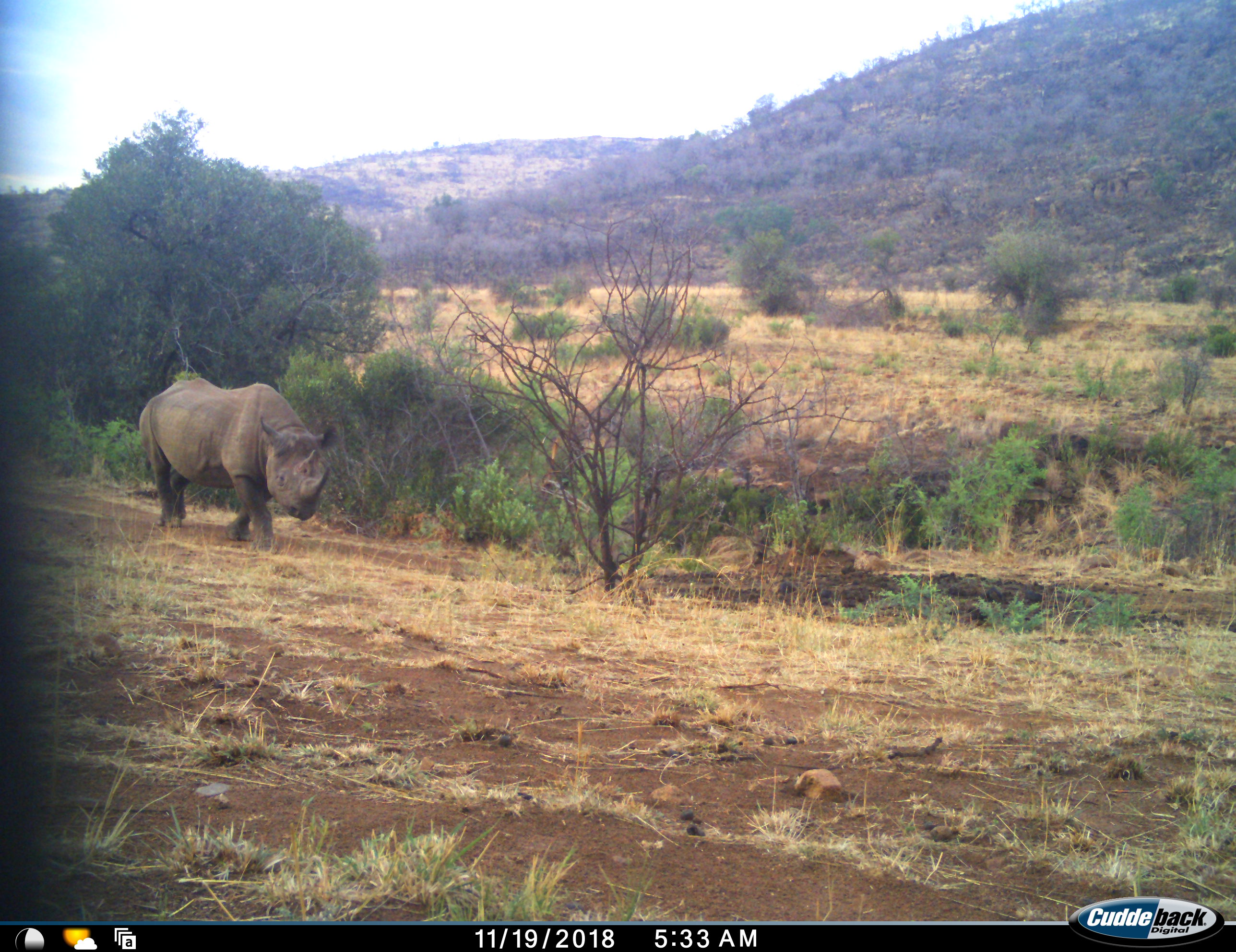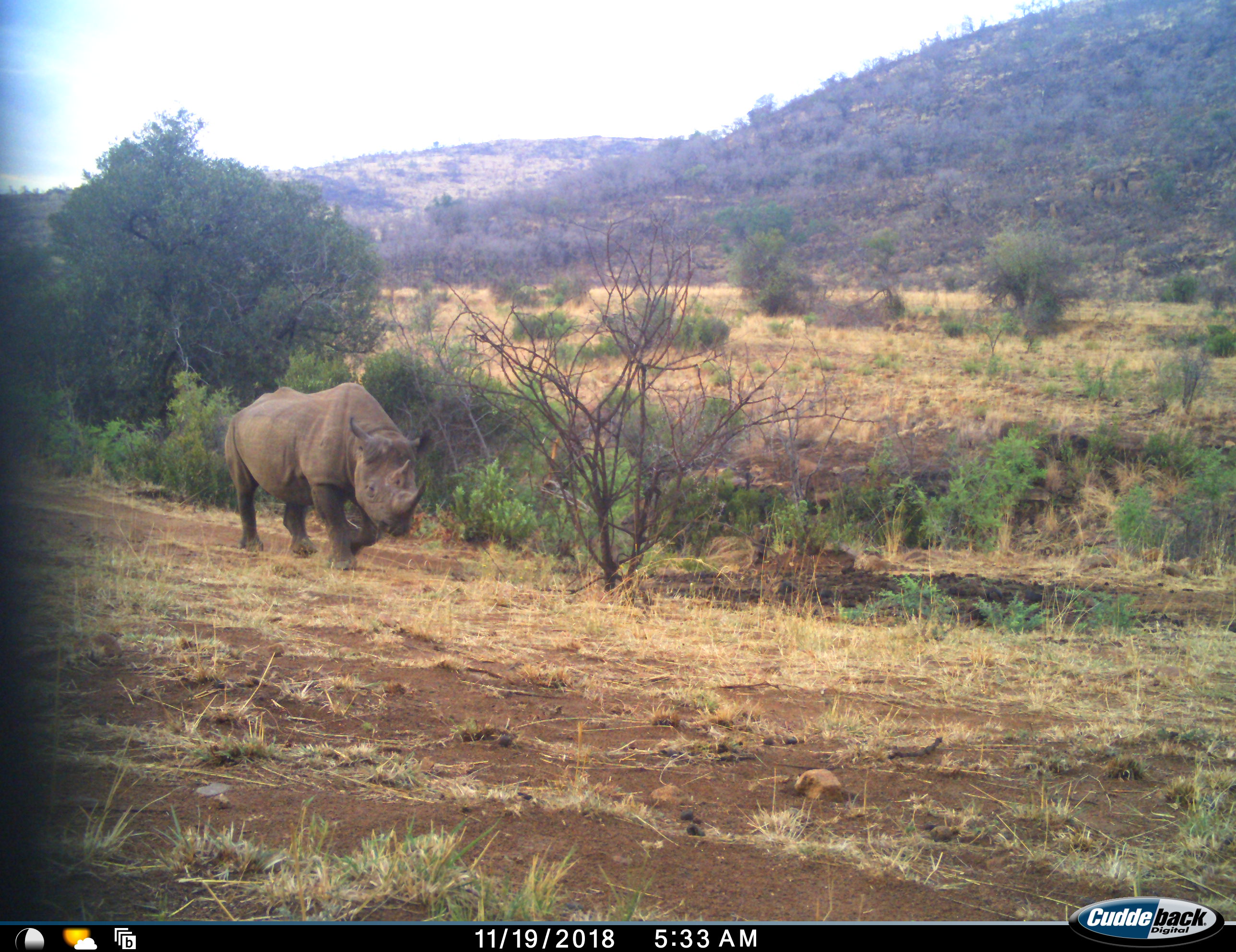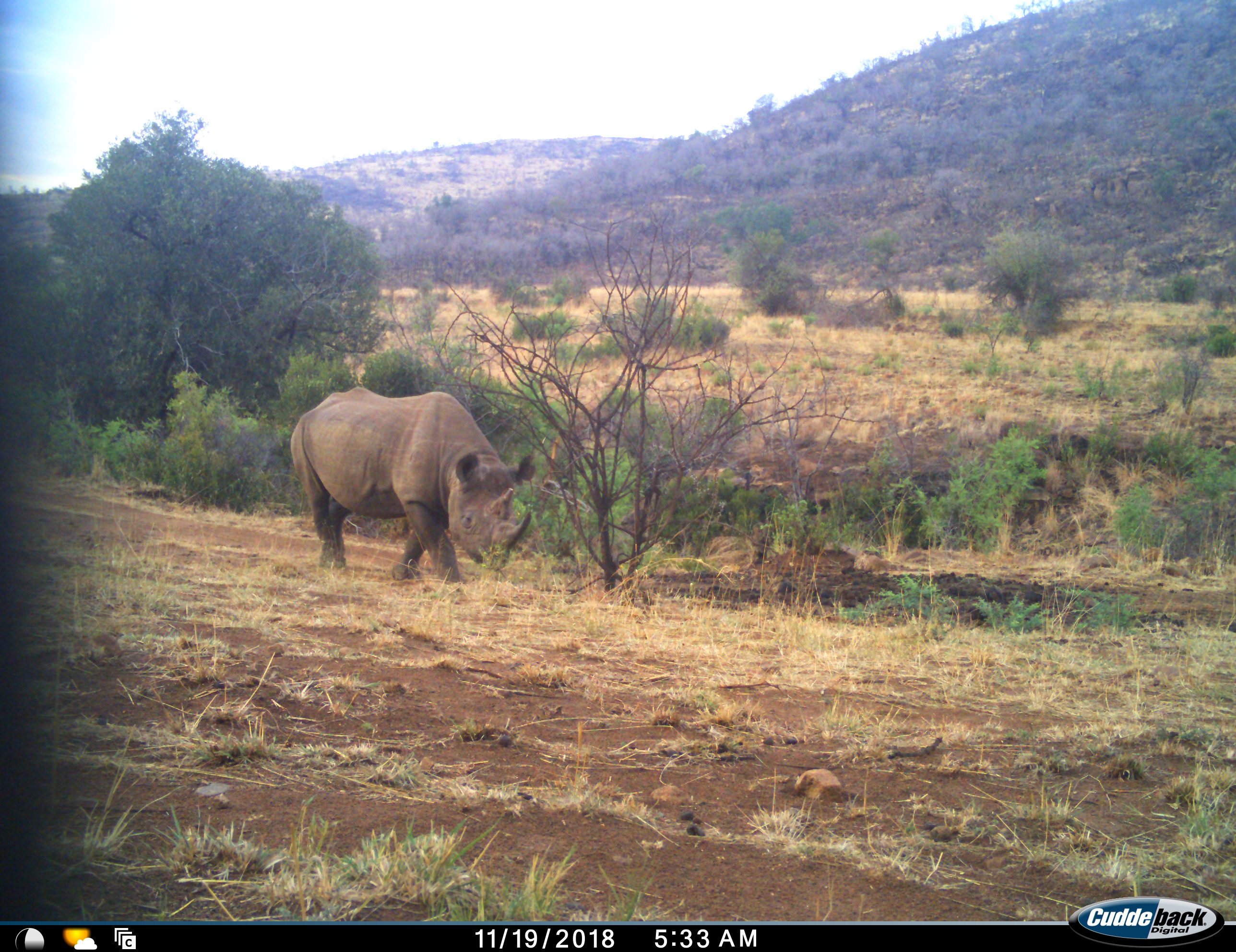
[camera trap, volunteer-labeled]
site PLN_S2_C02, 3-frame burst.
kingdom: Animalia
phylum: Chordata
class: Mammalia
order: Perissodactyla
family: Rhinocerotidae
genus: Diceros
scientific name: Diceros bicornis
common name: black rhinoceros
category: rhinocerosblack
Rhinocerosblack (black rhinoceros) (Diceros bicornis), count 1. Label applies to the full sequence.